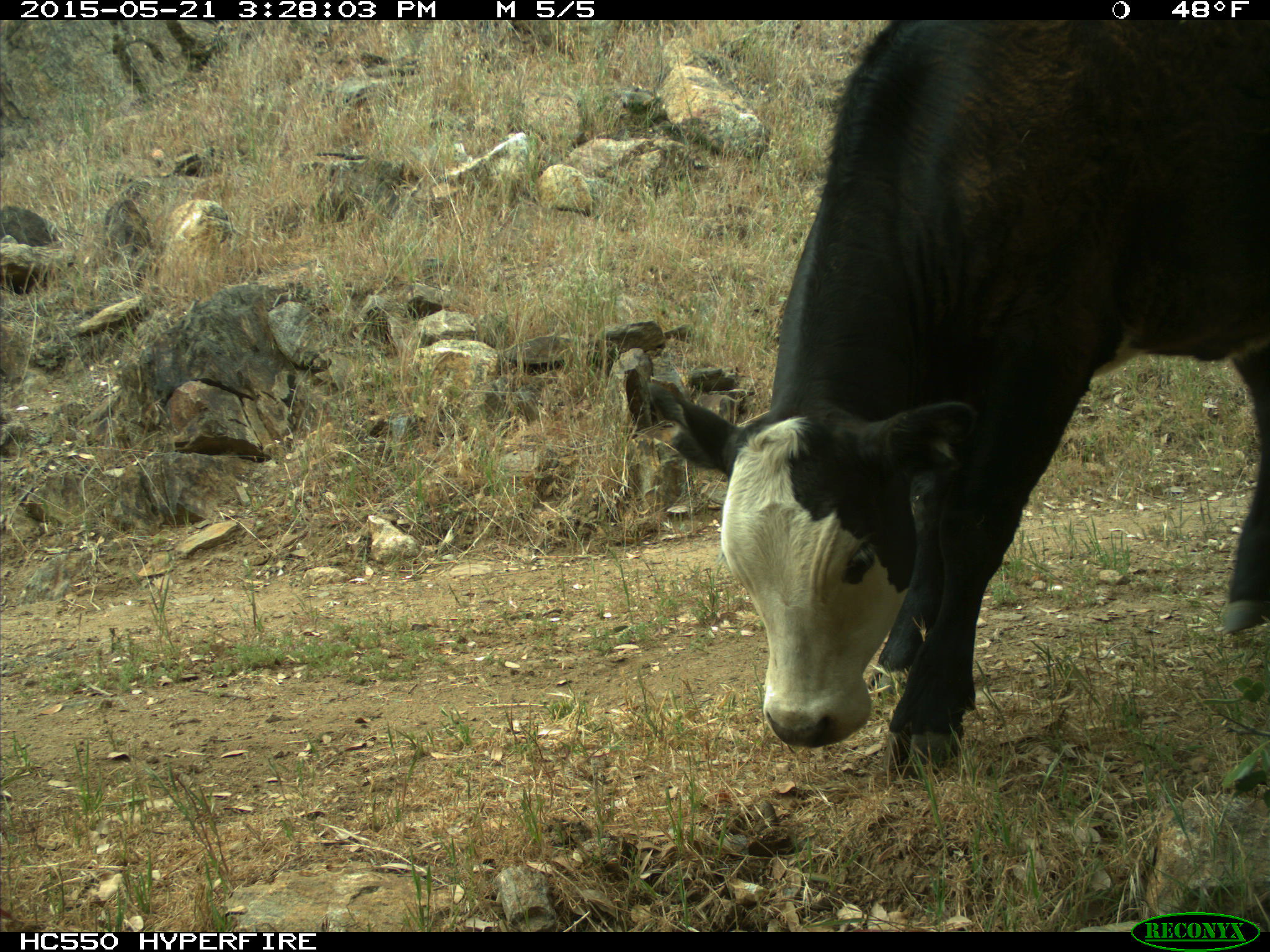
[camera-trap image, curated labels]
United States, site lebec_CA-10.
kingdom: Animalia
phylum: Chordata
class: Mammalia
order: Artiodactyla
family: Bovidae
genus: Bos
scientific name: Bos taurus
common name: domestic cow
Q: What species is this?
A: Bos taurus (domestic cow).